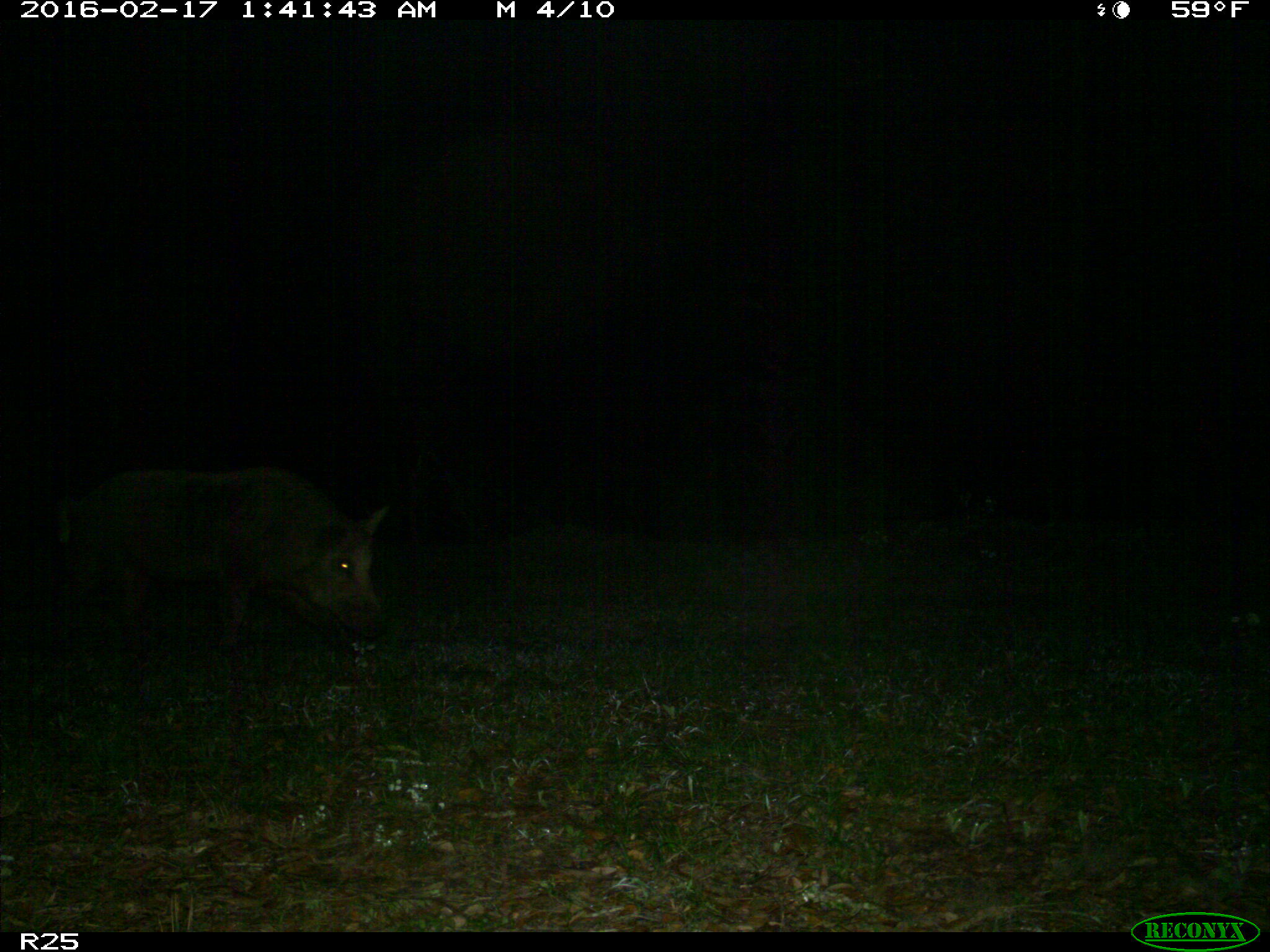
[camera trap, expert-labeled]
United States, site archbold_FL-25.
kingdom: Animalia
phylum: Chordata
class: Mammalia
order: Artiodactyla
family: Suidae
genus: Sus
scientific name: Sus scrofa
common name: wild boar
Sus scrofa (wild boar).